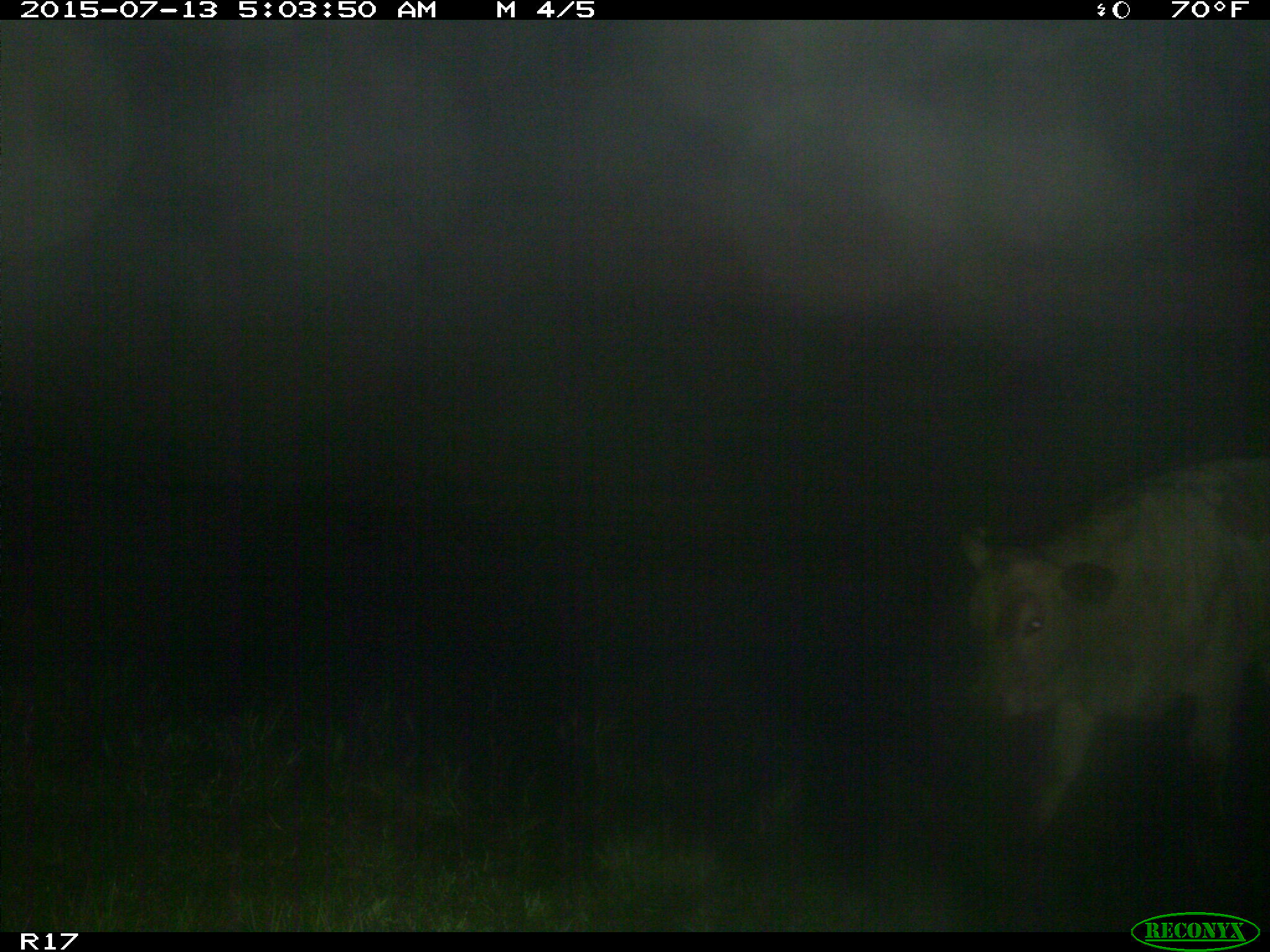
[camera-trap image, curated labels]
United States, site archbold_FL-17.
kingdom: Animalia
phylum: Chordata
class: Mammalia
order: Artiodactyla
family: Bovidae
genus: Bos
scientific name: Bos taurus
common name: domestic cow